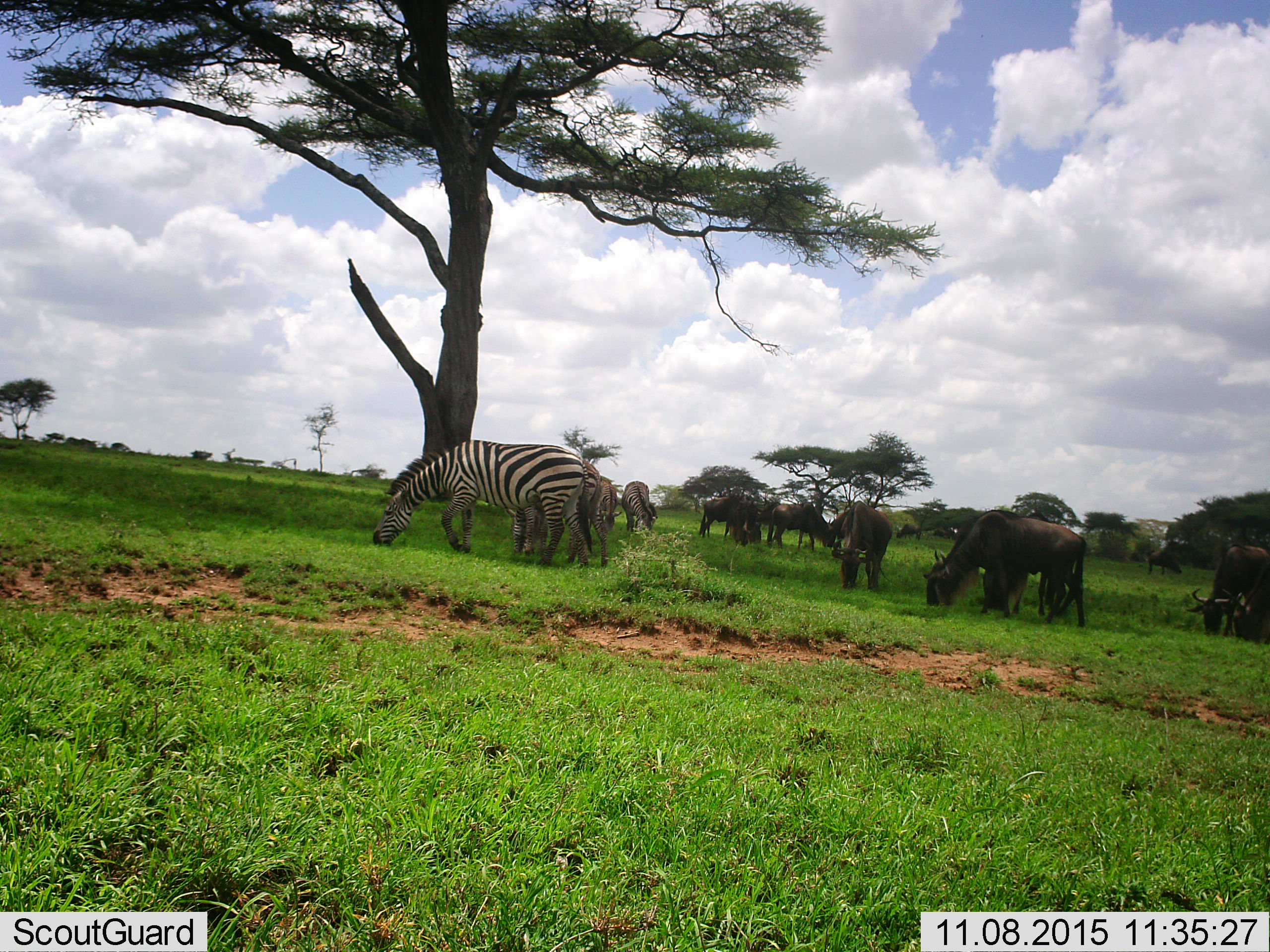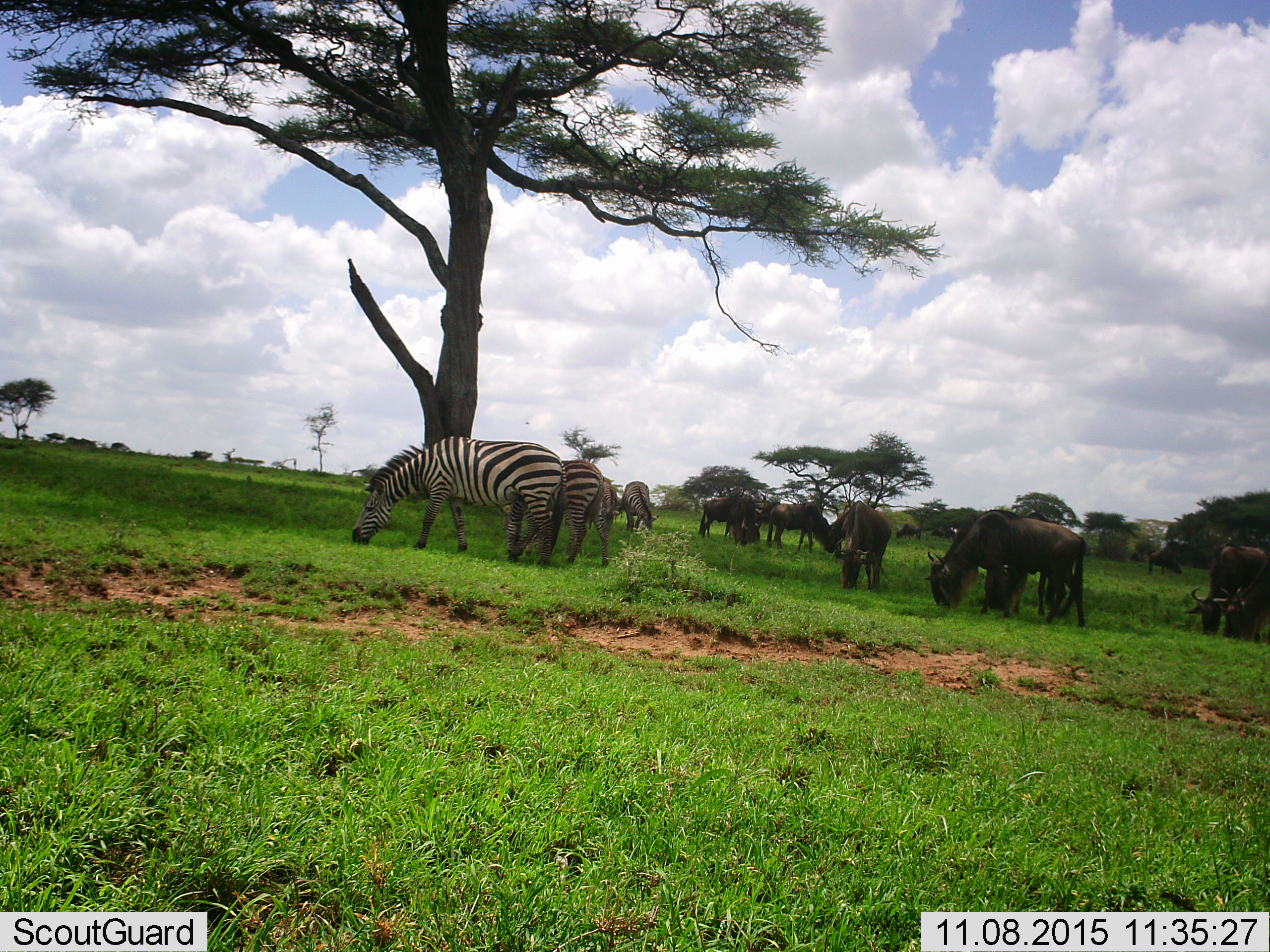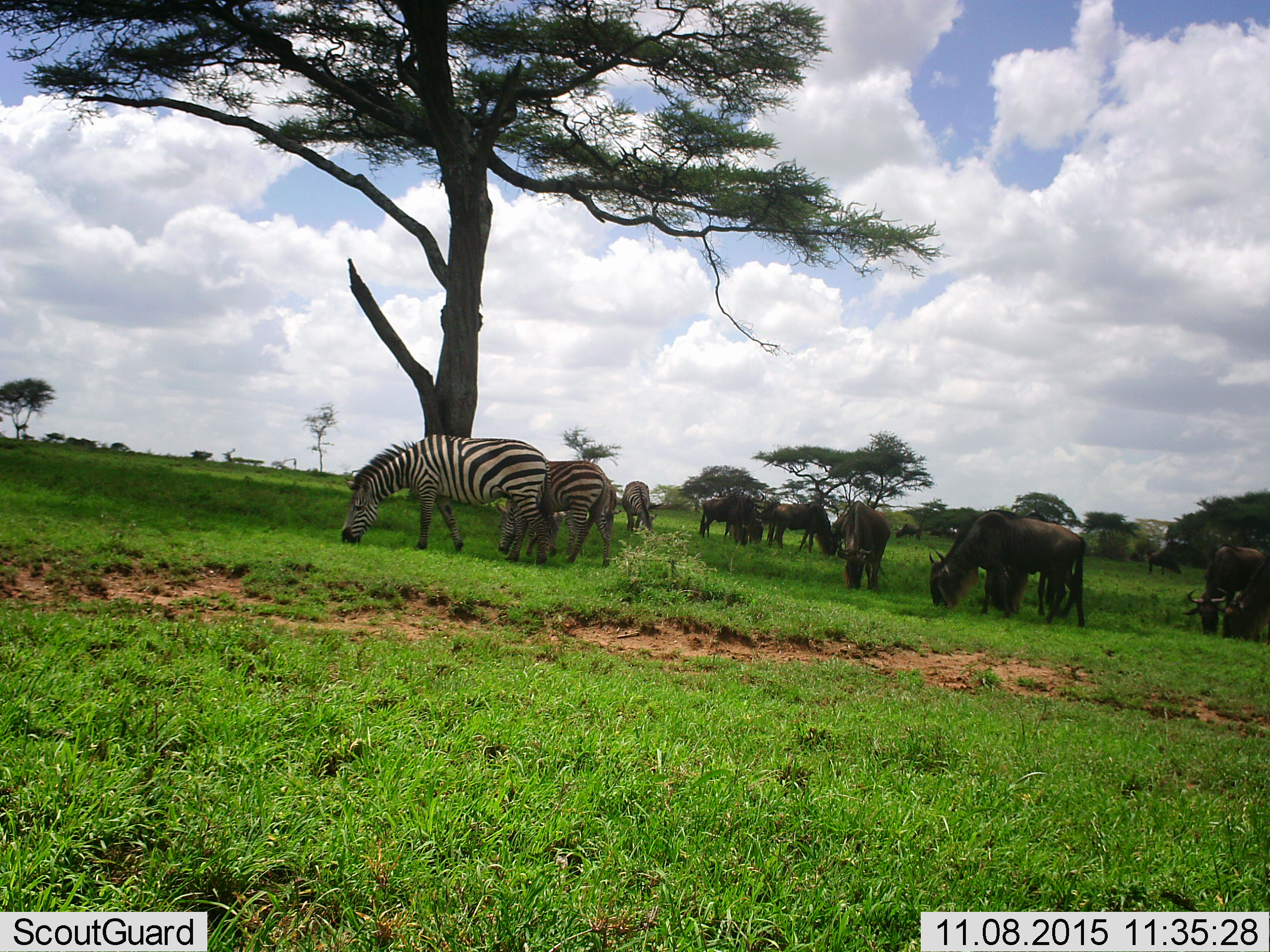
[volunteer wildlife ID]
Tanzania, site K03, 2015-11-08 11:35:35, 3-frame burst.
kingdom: Animalia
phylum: Chordata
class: Mammalia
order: Artiodactyla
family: Bovidae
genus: Connochaetes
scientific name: Connochaetes taurinus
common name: blue wildebeest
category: wildebeest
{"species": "wildebeest (blue wildebeest) (Connochaetes taurinus)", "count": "11-50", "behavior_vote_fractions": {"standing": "25%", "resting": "0%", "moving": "25%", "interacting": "0%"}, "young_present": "0%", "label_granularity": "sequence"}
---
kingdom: Animalia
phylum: Chordata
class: Mammalia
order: Perissodactyla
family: Equidae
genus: Equus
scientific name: Equus quagga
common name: plains zebra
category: zebra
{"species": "zebra (plains zebra) (Equus quagga)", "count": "4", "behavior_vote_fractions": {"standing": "11%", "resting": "0%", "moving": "11%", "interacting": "0%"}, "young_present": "0%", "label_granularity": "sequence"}